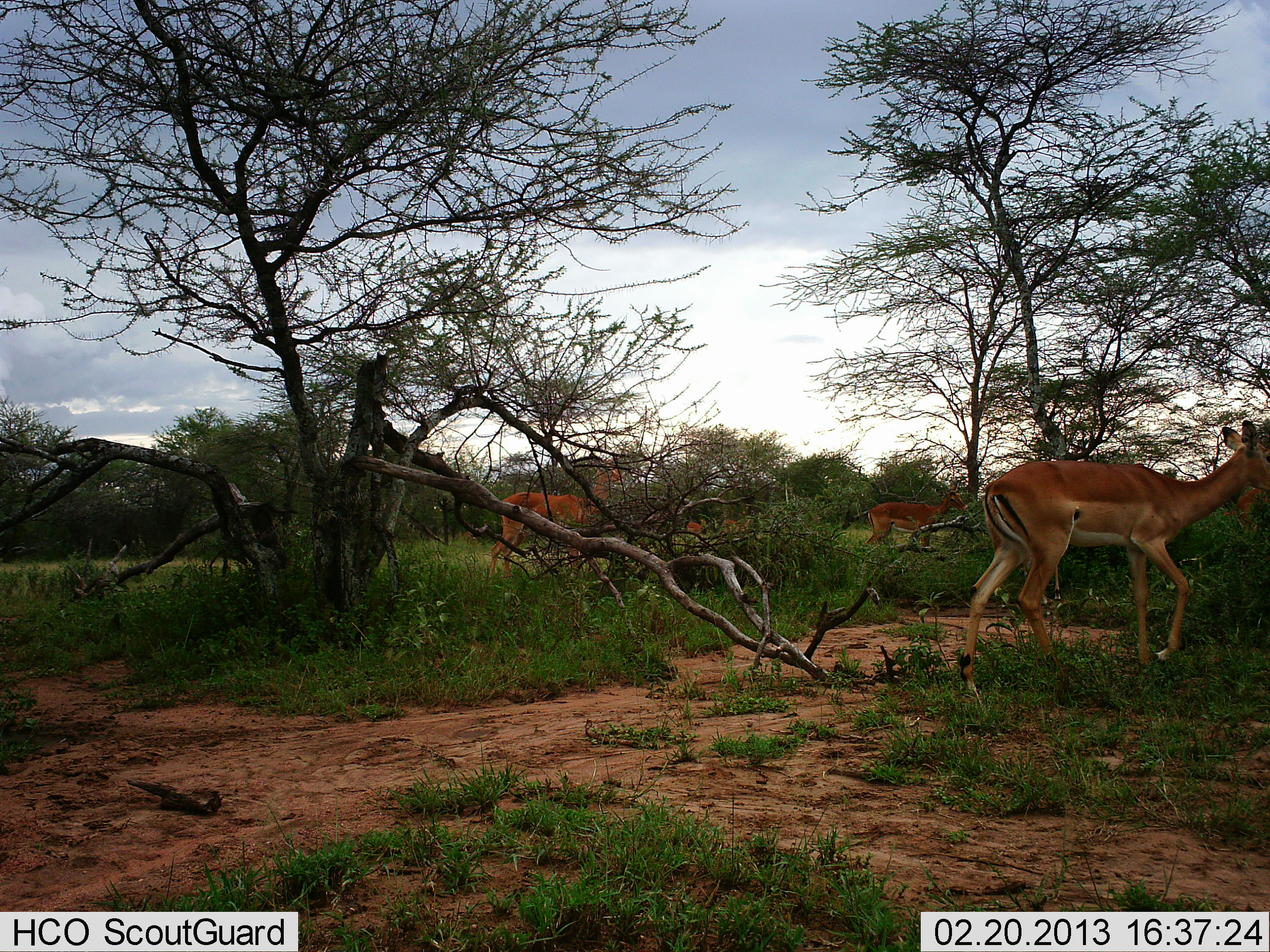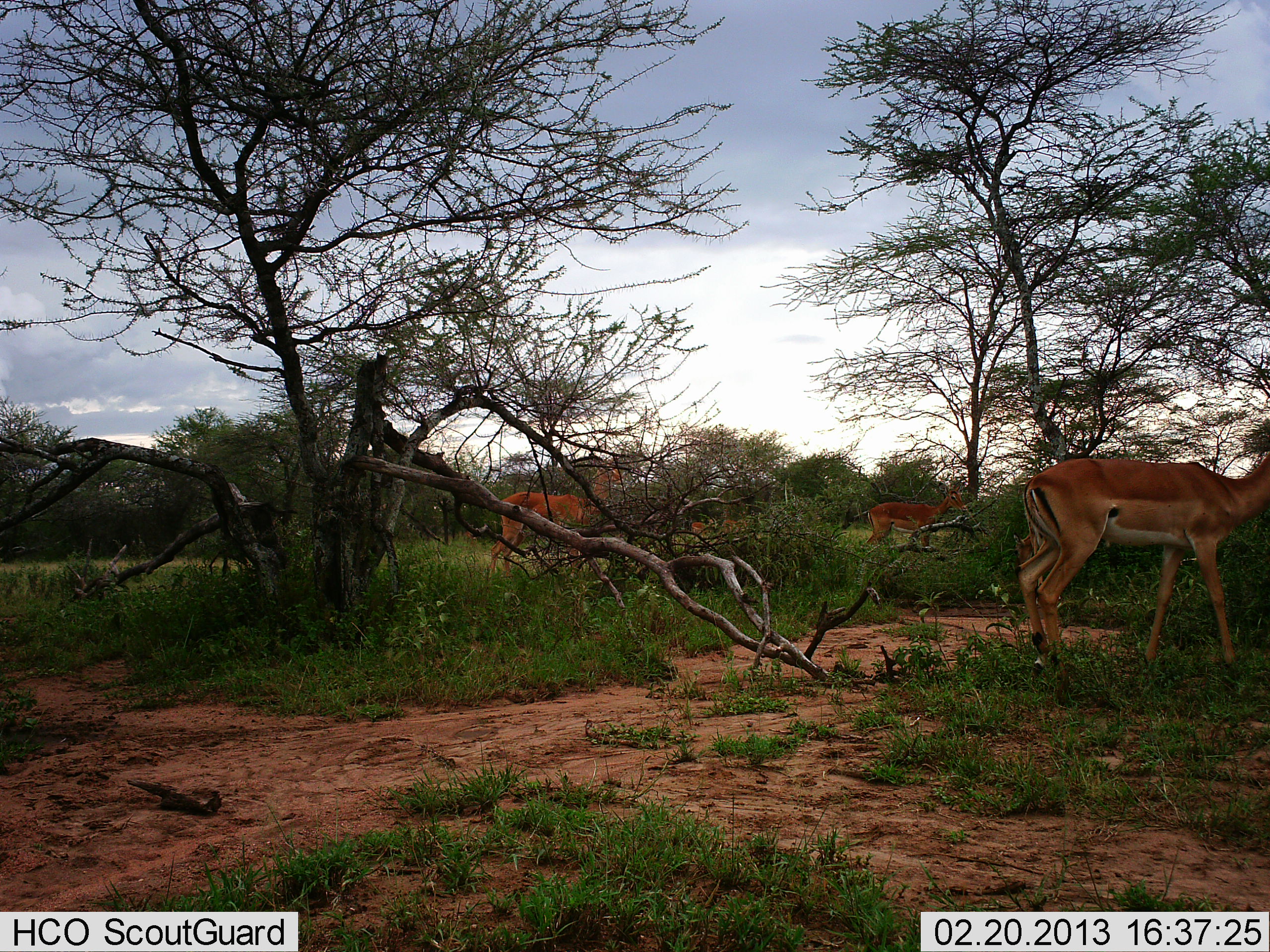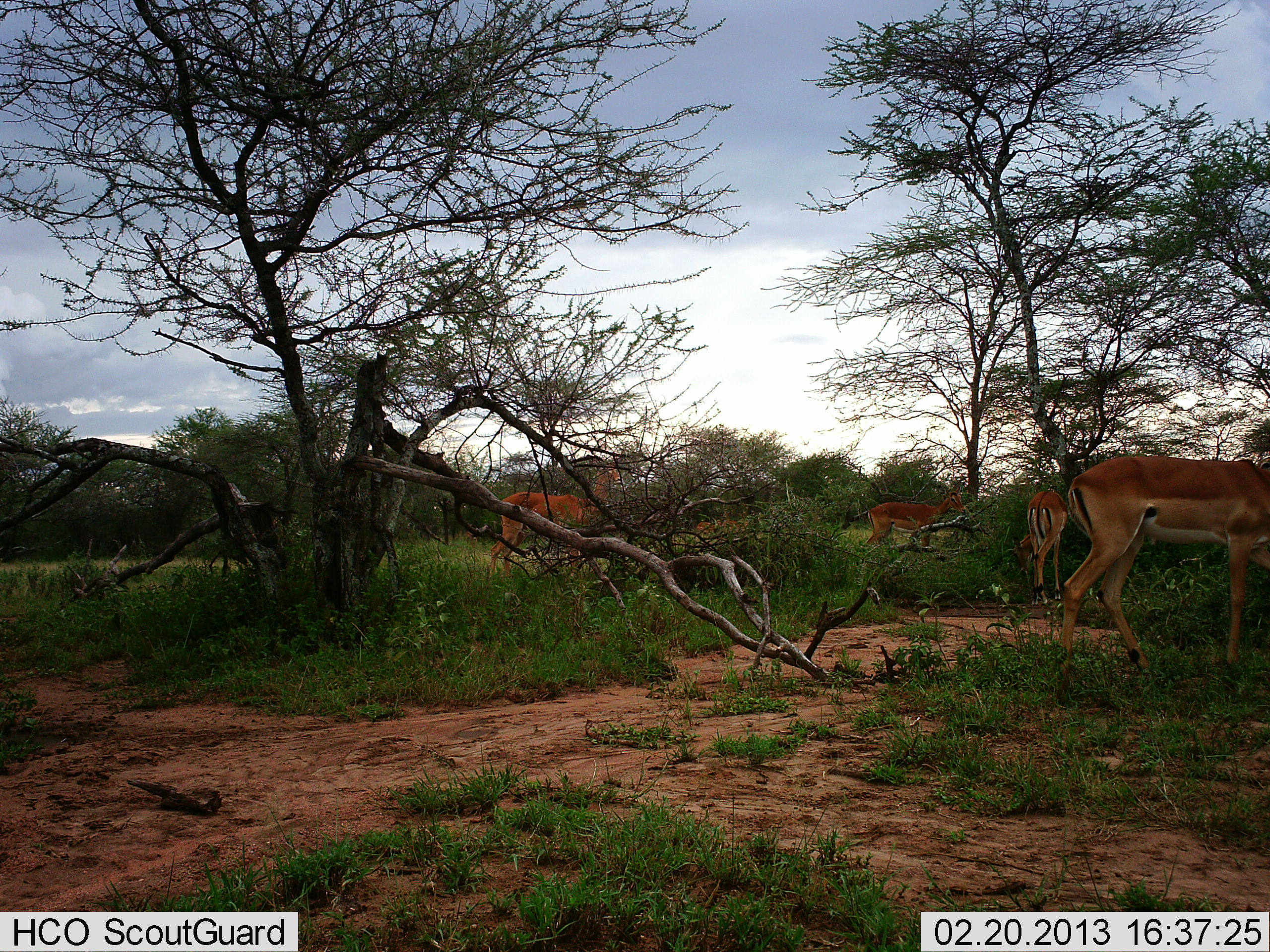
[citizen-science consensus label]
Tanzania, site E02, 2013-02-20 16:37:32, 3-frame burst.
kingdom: Animalia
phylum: Chordata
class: Mammalia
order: Artiodactyla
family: Bovidae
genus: Aepyceros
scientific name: Aepyceros melampus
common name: impala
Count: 5.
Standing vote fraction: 79%.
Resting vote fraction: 4%.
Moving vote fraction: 75%.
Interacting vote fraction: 0%.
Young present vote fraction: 0%.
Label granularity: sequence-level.